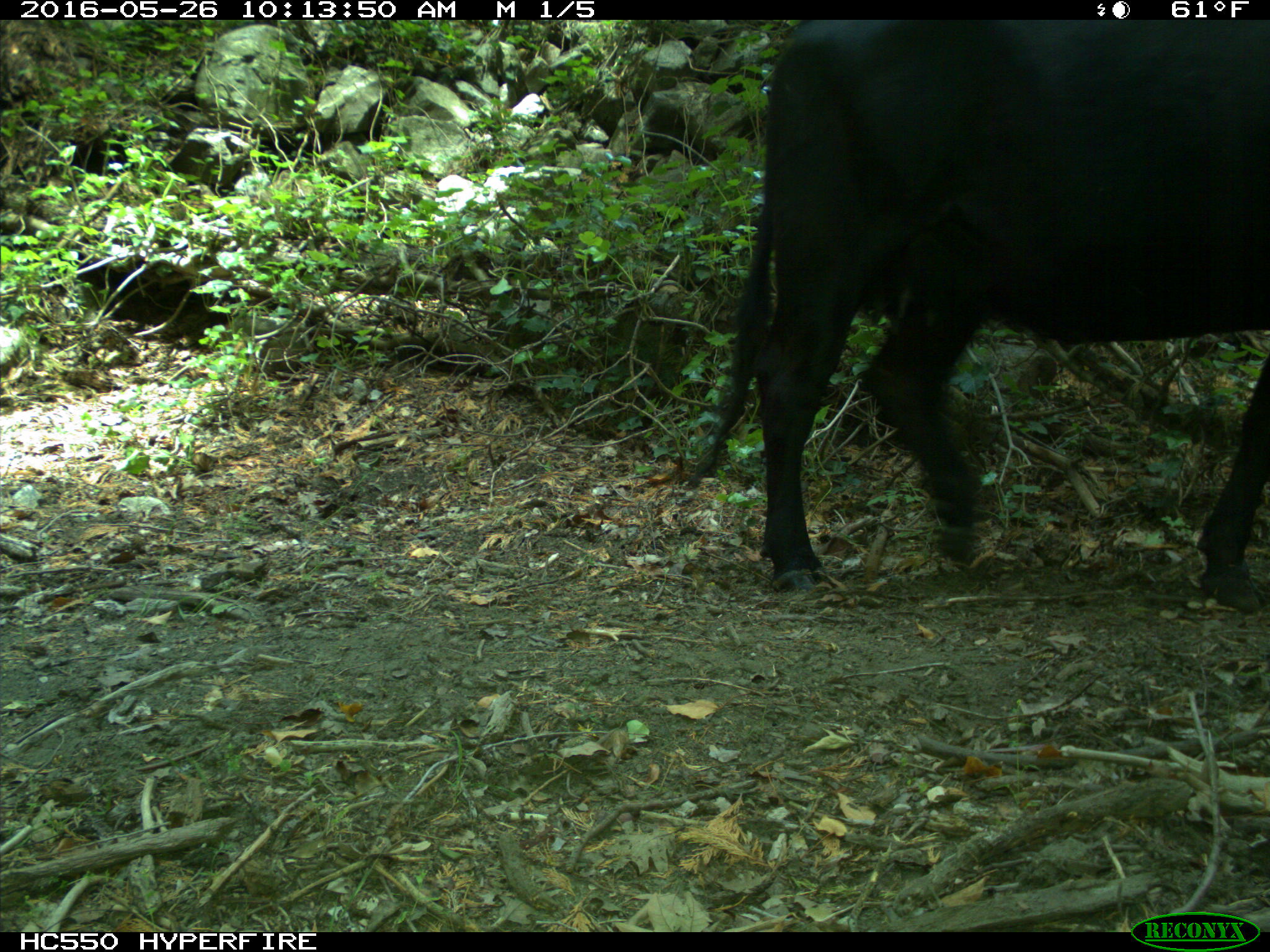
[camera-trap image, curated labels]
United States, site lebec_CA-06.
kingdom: Animalia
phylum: Chordata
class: Mammalia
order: Artiodactyla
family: Bovidae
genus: Bos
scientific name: Bos taurus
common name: domestic cow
Bos taurus (domestic cow).